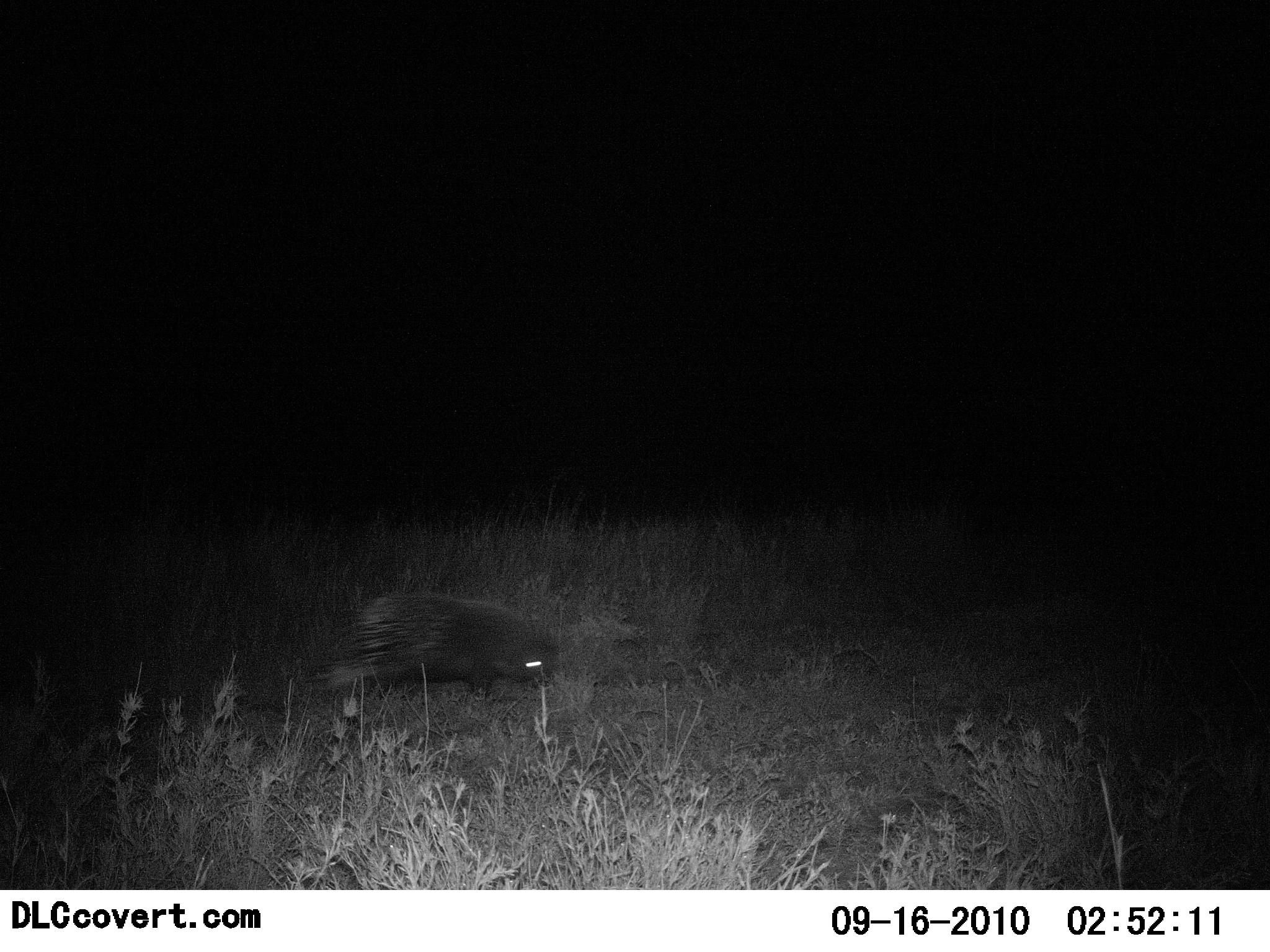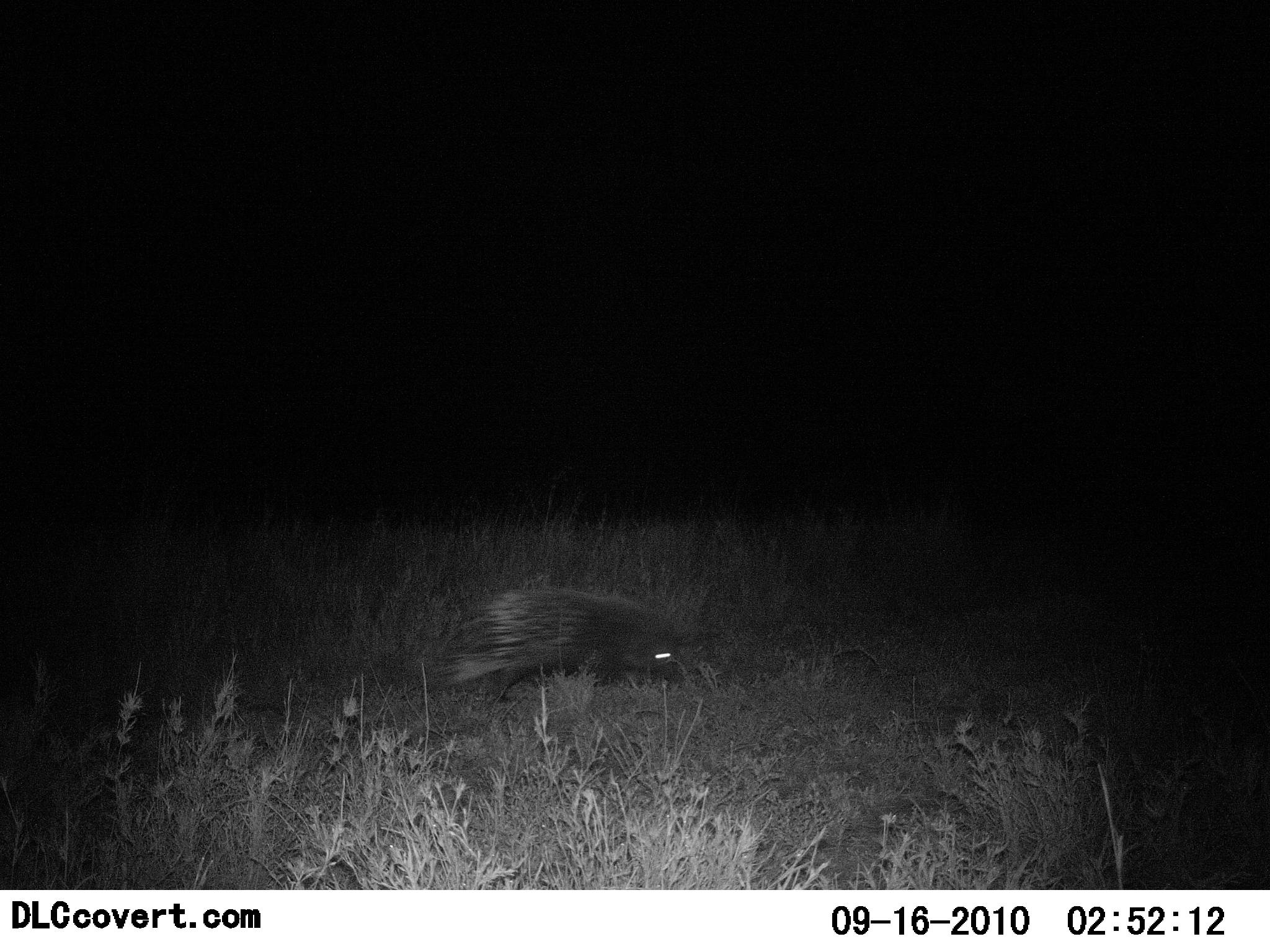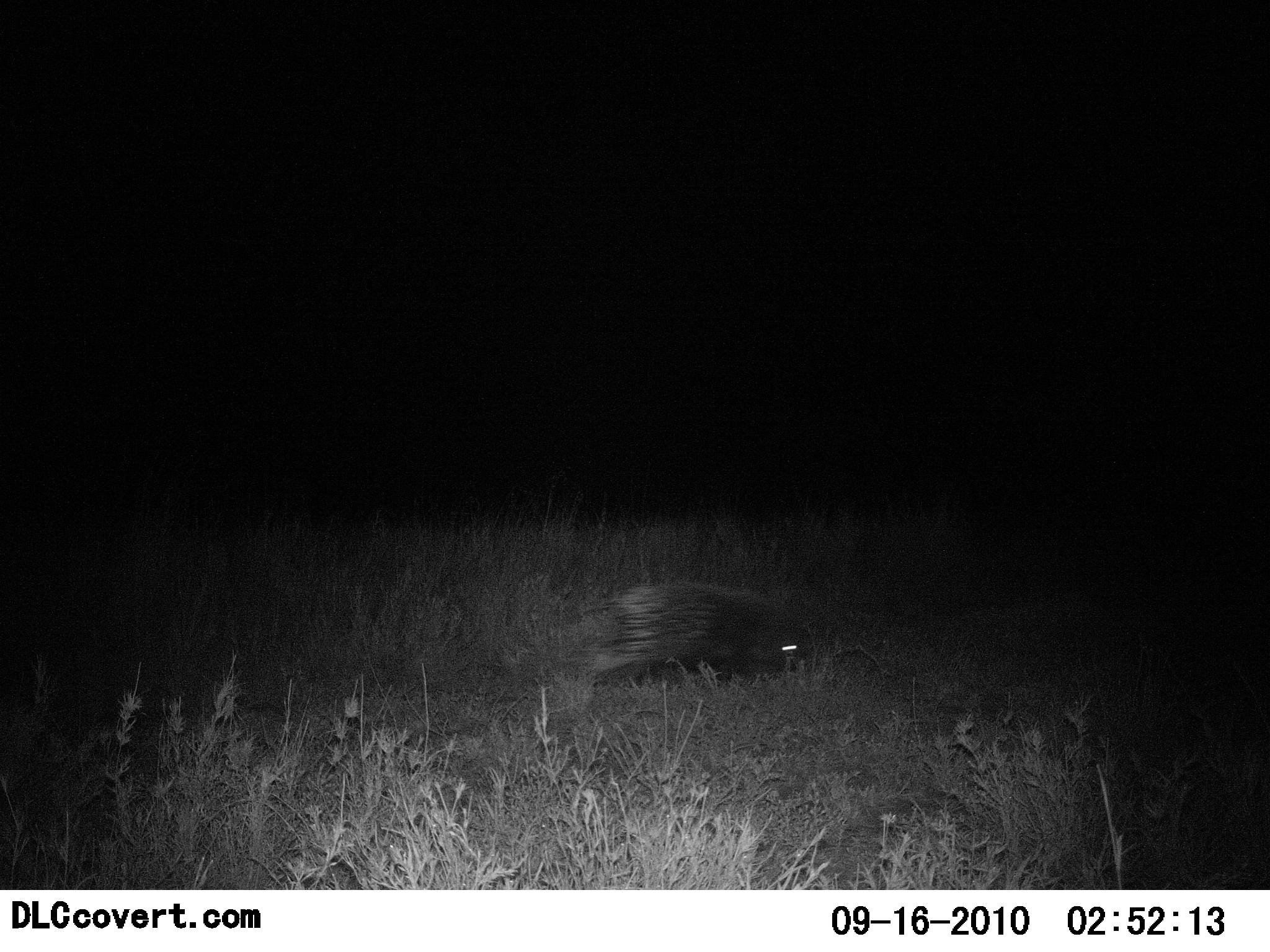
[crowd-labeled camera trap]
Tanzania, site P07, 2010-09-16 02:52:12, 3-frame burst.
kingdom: Animalia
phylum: Chordata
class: Mammalia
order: Rodentia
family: Hystricidae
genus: Hystrix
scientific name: Hystrix cristata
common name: crested porcupine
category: porcupine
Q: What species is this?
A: Porcupine (crested porcupine) (Hystrix cristata).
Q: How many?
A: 1.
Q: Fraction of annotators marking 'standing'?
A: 0%.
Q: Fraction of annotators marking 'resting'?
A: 0%.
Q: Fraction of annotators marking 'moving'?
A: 100%.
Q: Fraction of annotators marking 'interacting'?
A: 0%.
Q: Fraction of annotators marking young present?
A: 0%.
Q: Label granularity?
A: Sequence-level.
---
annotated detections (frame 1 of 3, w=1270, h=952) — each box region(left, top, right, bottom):
animal: region(323, 593, 556, 709)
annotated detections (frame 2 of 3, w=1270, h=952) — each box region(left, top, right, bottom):
animal: region(437, 584, 679, 705)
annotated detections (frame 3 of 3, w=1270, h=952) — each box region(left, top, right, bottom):
animal: region(593, 579, 806, 685)